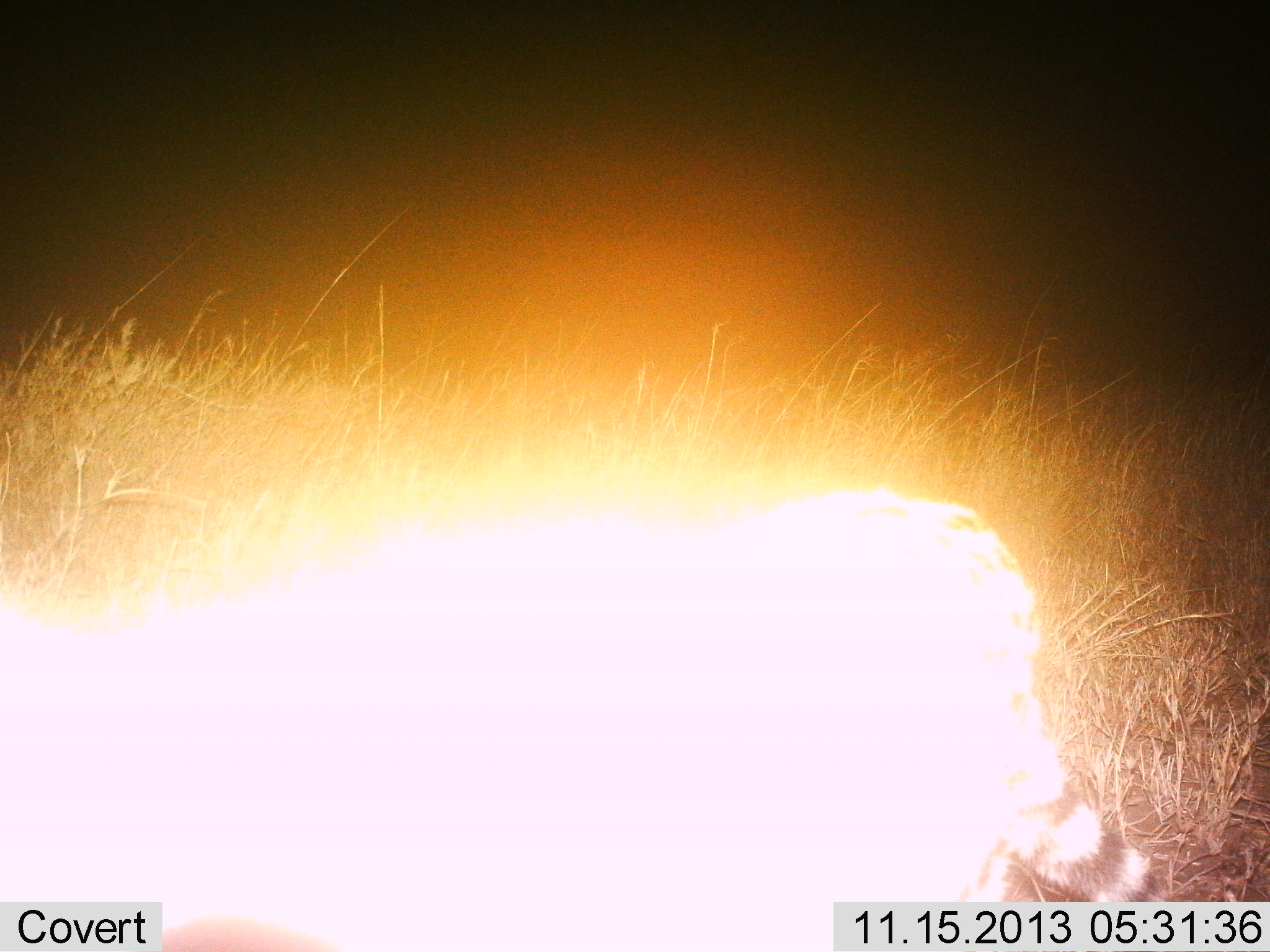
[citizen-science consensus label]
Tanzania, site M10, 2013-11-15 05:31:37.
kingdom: Animalia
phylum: Chordata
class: Mammalia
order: Carnivora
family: Felidae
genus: Leptailurus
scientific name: Leptailurus serval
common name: serval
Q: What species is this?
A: Serval (Leptailurus serval).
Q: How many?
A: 1.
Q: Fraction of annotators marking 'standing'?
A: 52%.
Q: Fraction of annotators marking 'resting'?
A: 0%.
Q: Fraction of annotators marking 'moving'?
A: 48%.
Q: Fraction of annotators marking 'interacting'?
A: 0%.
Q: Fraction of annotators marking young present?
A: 0%.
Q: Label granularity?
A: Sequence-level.